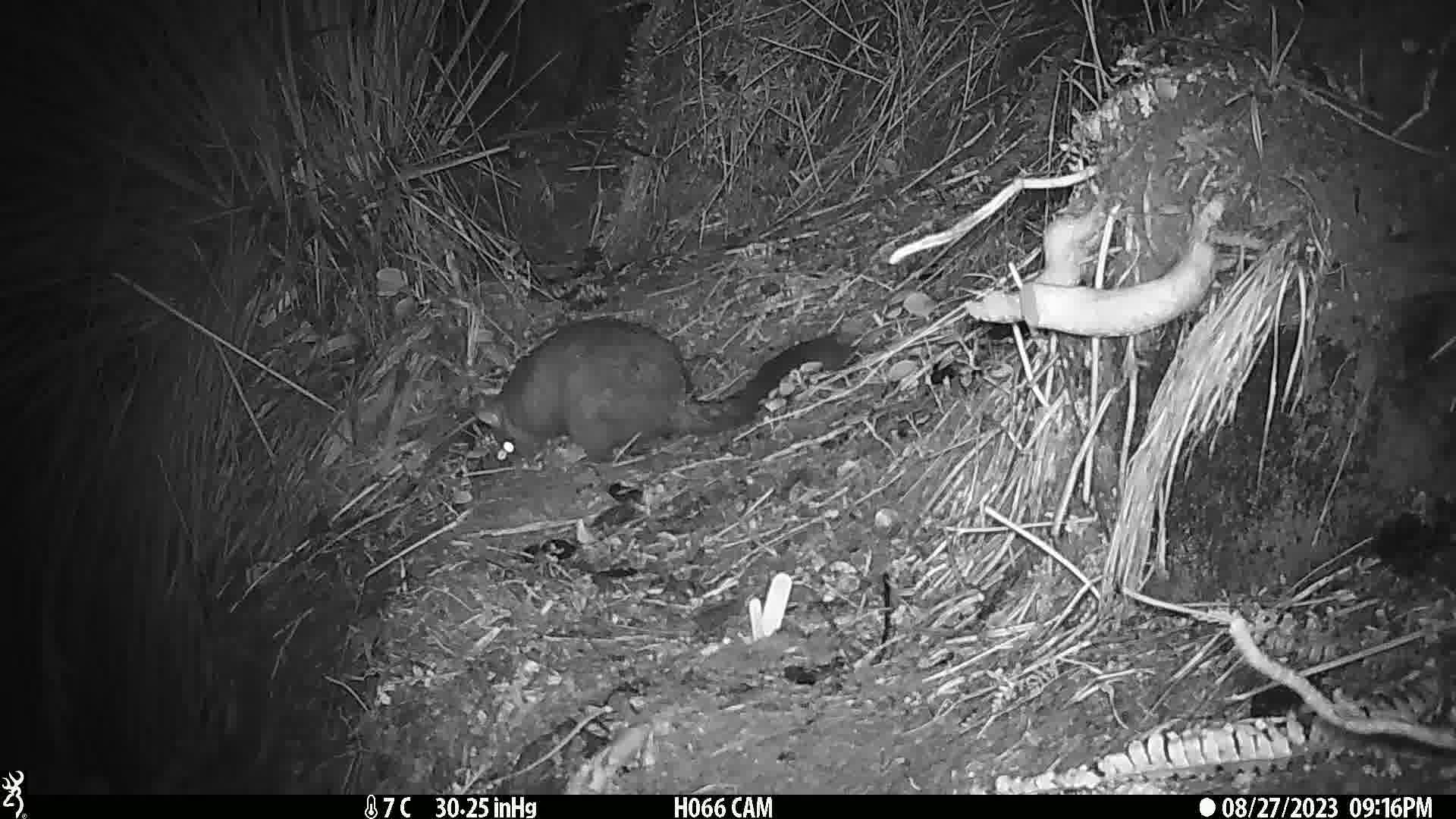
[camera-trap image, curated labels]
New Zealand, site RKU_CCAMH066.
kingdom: Animalia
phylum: Chordata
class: Mammalia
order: Diprotodontia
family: Phalangeridae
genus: Trichosurus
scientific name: Trichosurus vulpecula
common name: common brushtail possum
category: possum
Possum (common brushtail possum) (Trichosurus vulpecula).